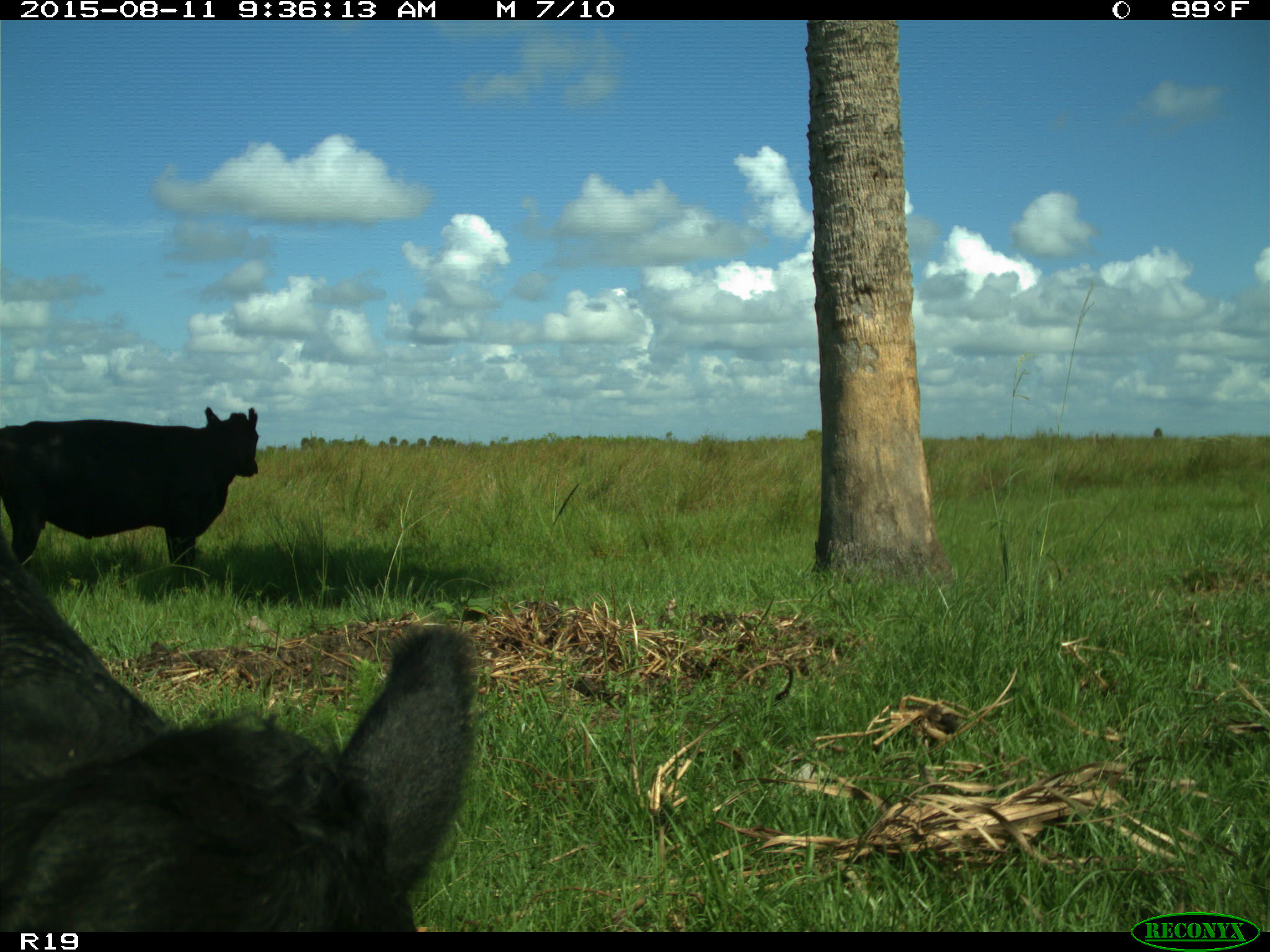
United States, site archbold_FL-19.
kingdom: Animalia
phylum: Chordata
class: Mammalia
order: Artiodactyla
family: Bovidae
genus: Bos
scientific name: Bos taurus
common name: domestic cow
Bos taurus (domestic cow).